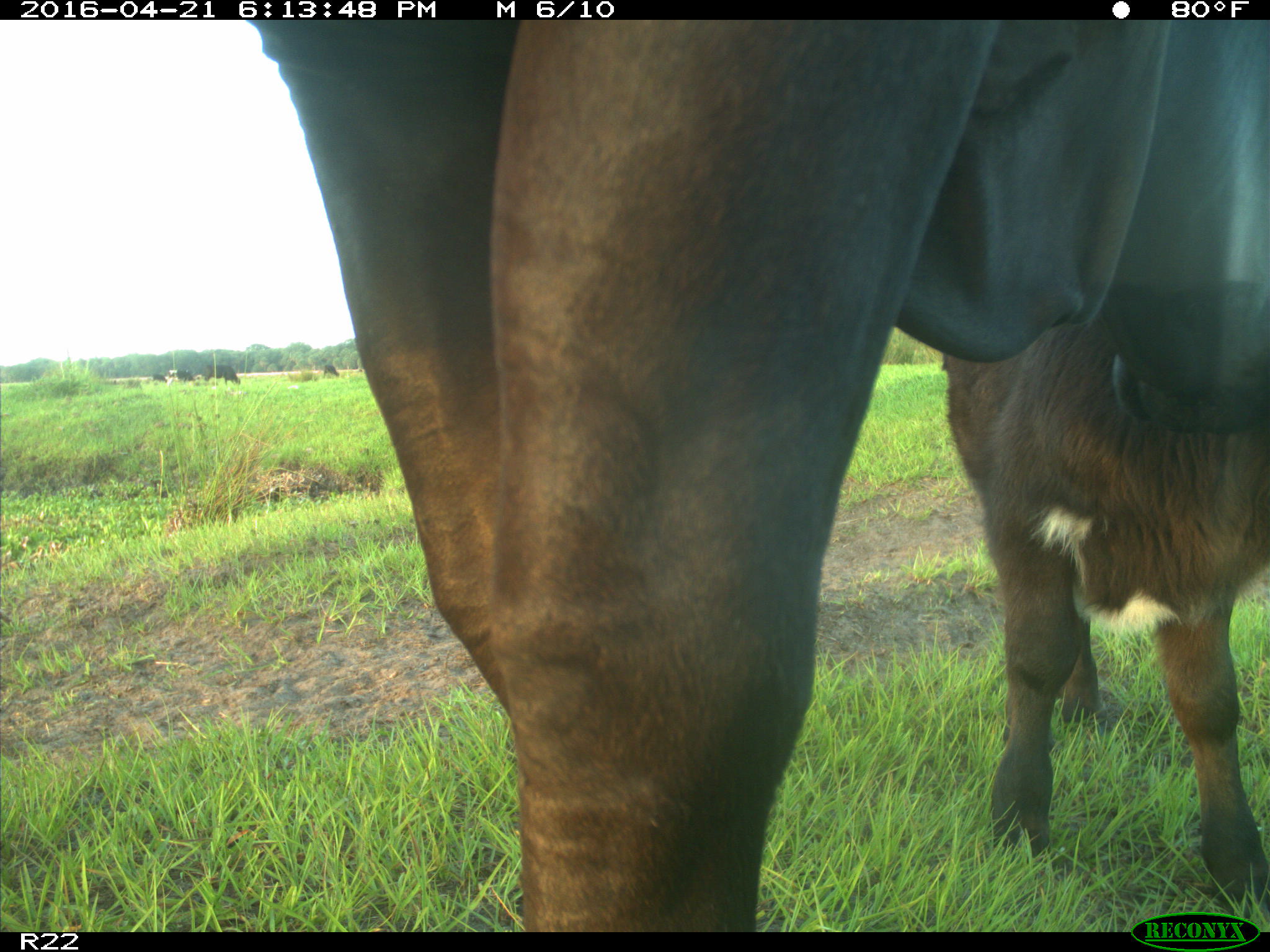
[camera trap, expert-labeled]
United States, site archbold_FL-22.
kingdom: Animalia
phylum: Chordata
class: Mammalia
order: Artiodactyla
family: Bovidae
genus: Bos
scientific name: Bos taurus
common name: domestic cow